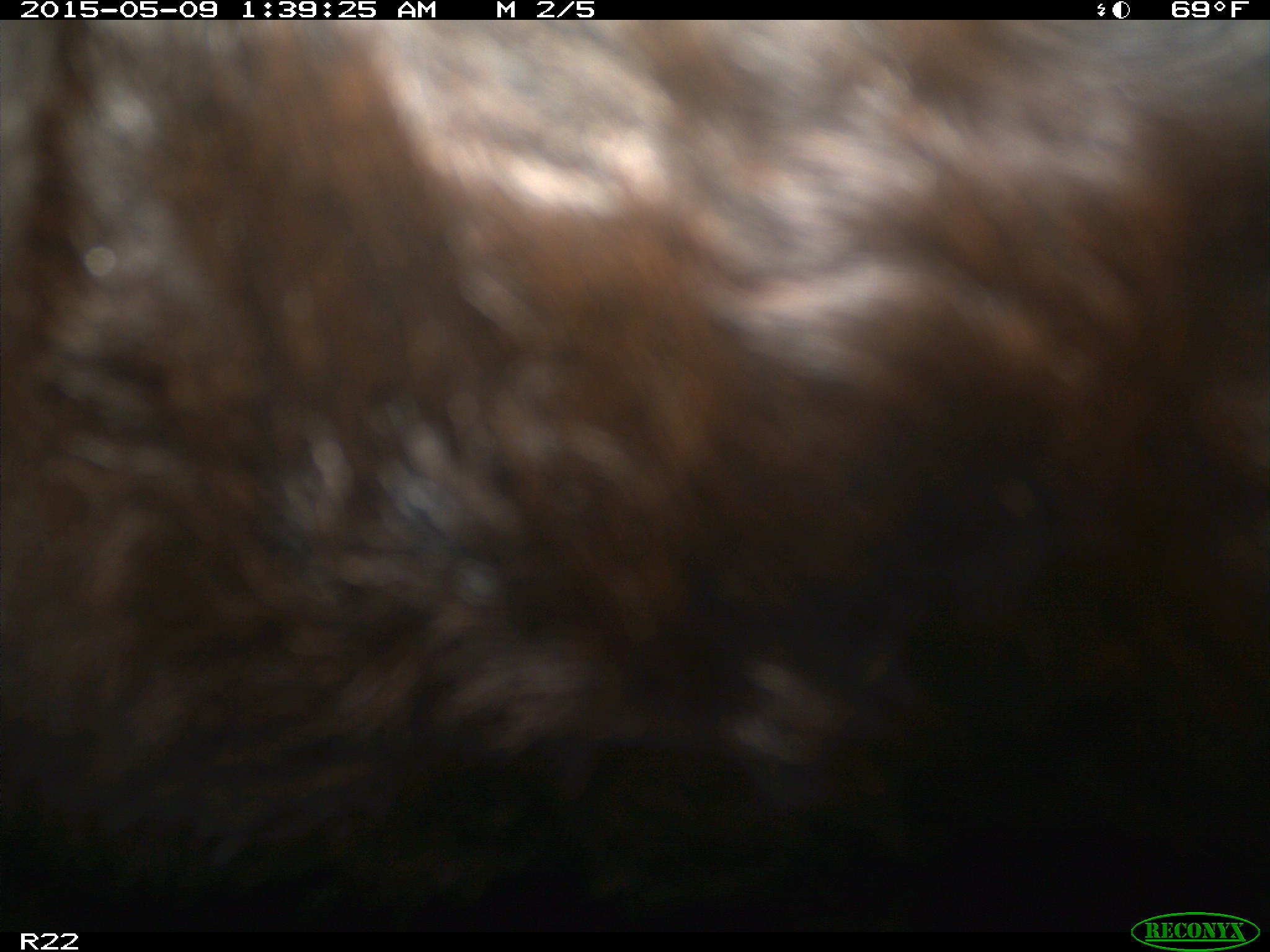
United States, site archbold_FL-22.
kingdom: Animalia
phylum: Chordata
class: Mammalia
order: Artiodactyla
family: Bovidae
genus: Bos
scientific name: Bos taurus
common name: domestic cow